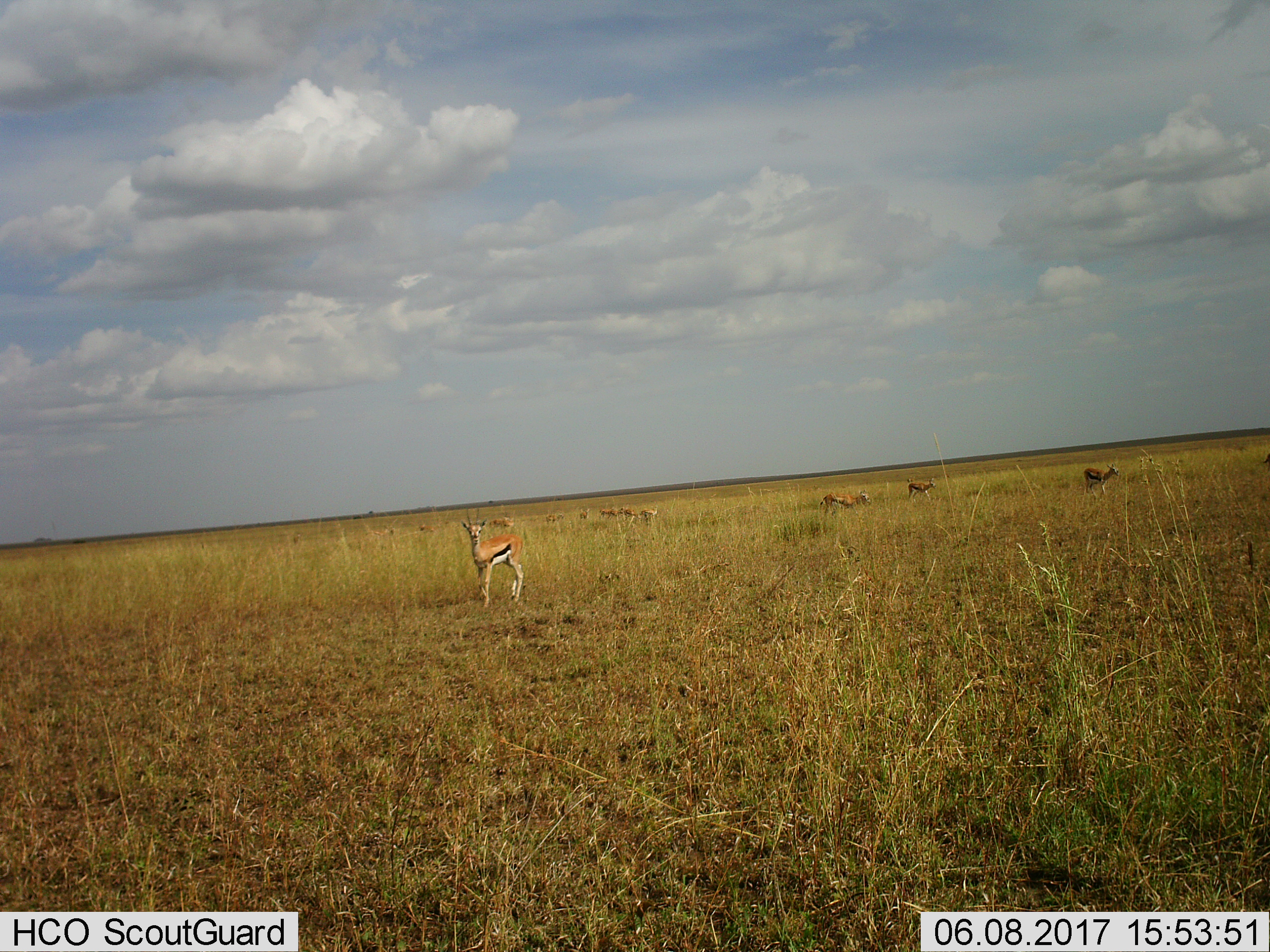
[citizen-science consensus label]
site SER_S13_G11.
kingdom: Animalia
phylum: Chordata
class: Mammalia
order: Artiodactyla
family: Bovidae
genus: Eudorcas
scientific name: Eudorcas thomsonii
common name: thomson's gazelle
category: gazellethomsons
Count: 11-50.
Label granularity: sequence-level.